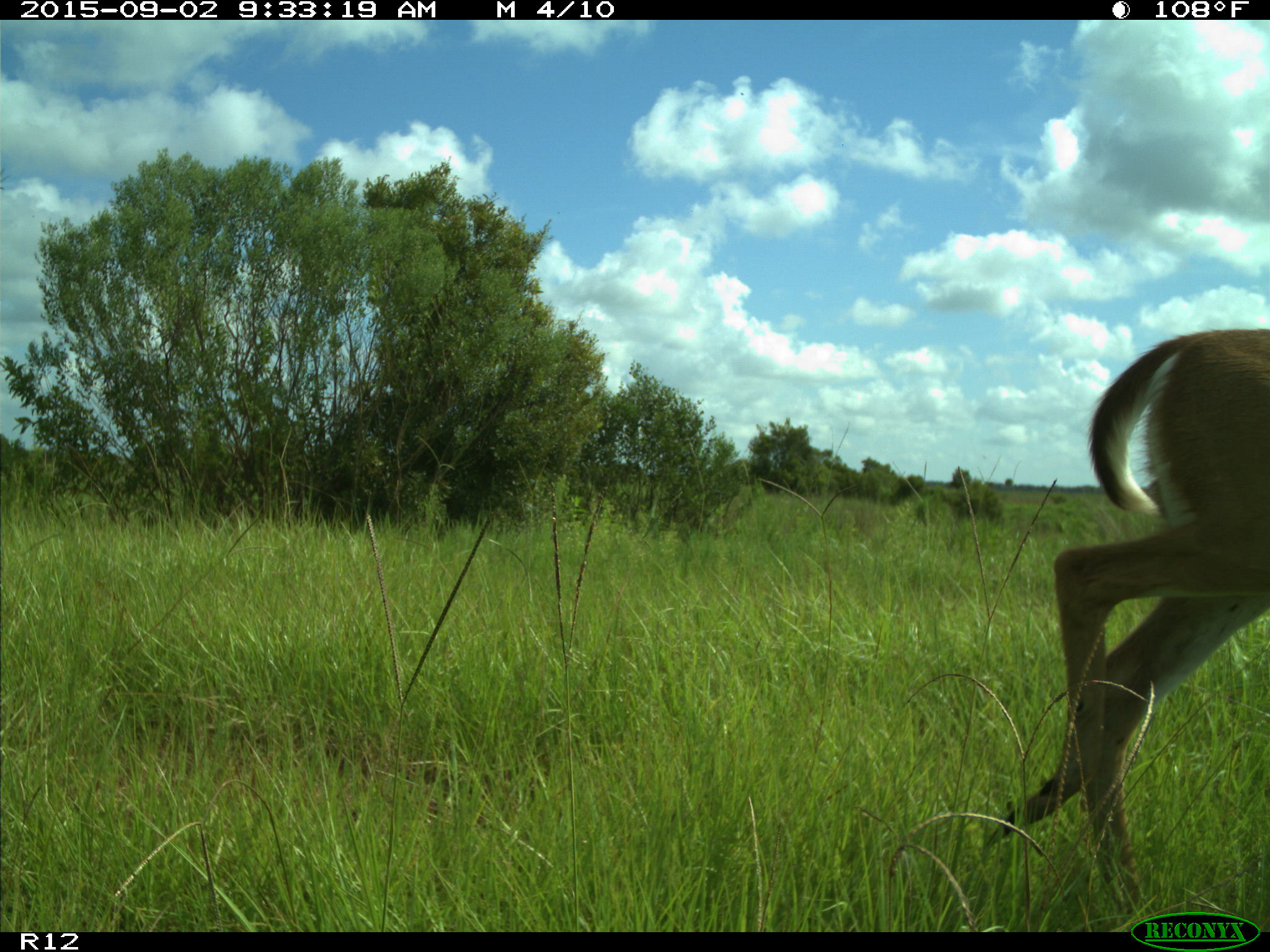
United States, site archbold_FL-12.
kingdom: Animalia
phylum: Chordata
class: Mammalia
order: Artiodactyla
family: Cervidae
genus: Odocoileus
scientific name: Odocoileus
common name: deer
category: unidentified deer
Unidentified deer (deer) (Odocoileus).